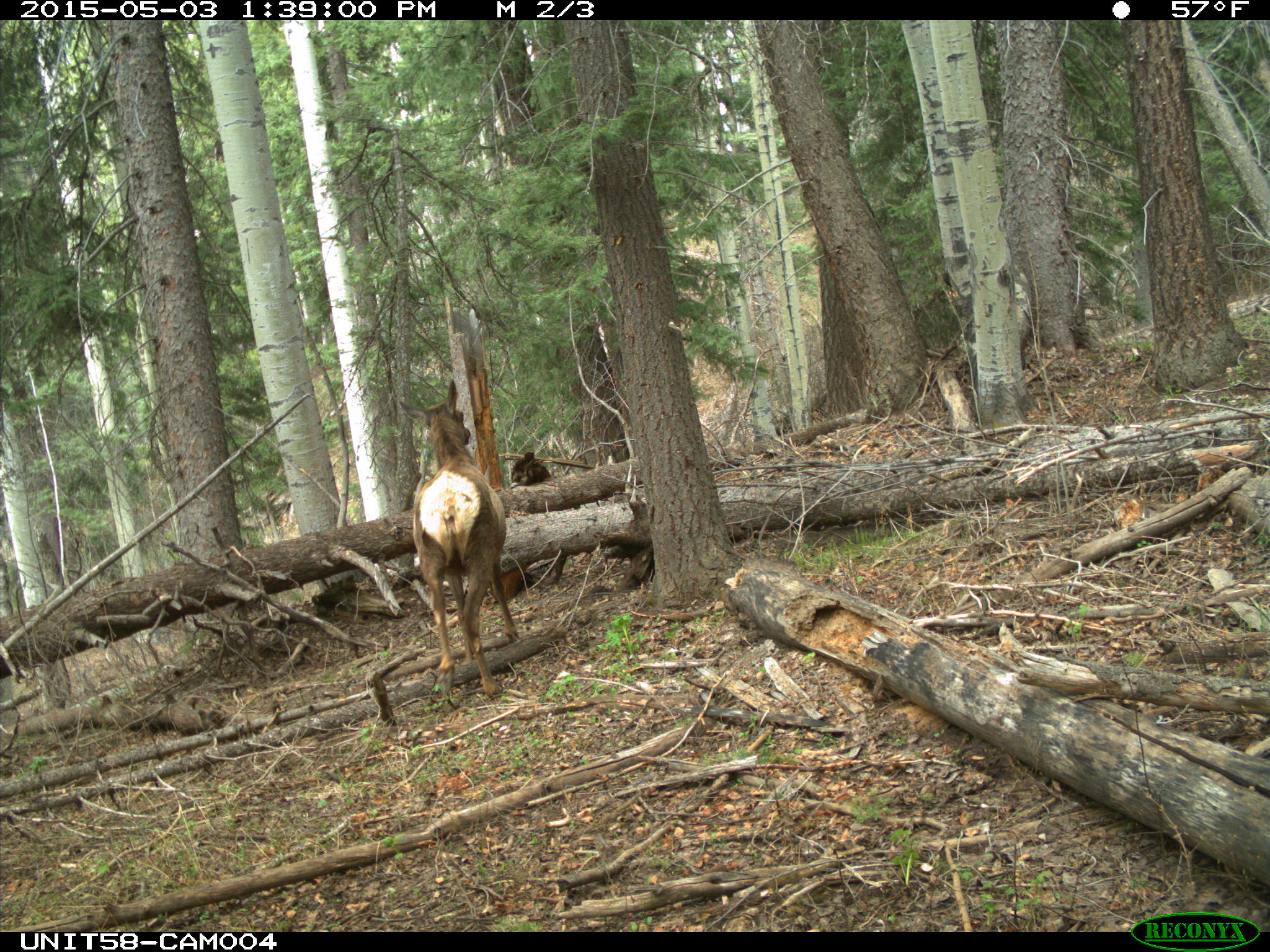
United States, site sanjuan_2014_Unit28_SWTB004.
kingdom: Animalia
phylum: Chordata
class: Mammalia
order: Artiodactyla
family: Cervidae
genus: Cervus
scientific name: Cervus elaphus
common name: red deer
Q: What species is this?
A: Cervus elaphus (red deer).